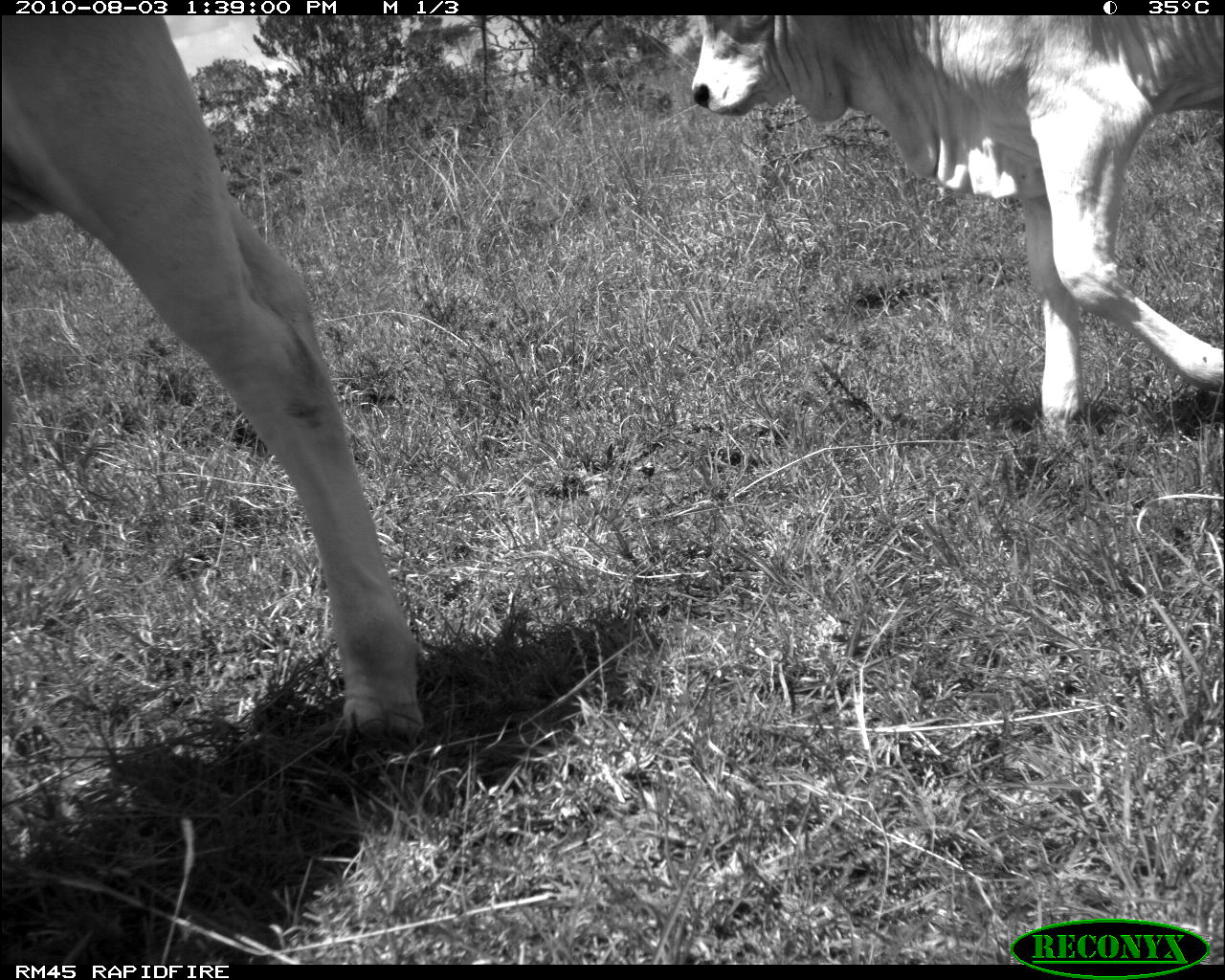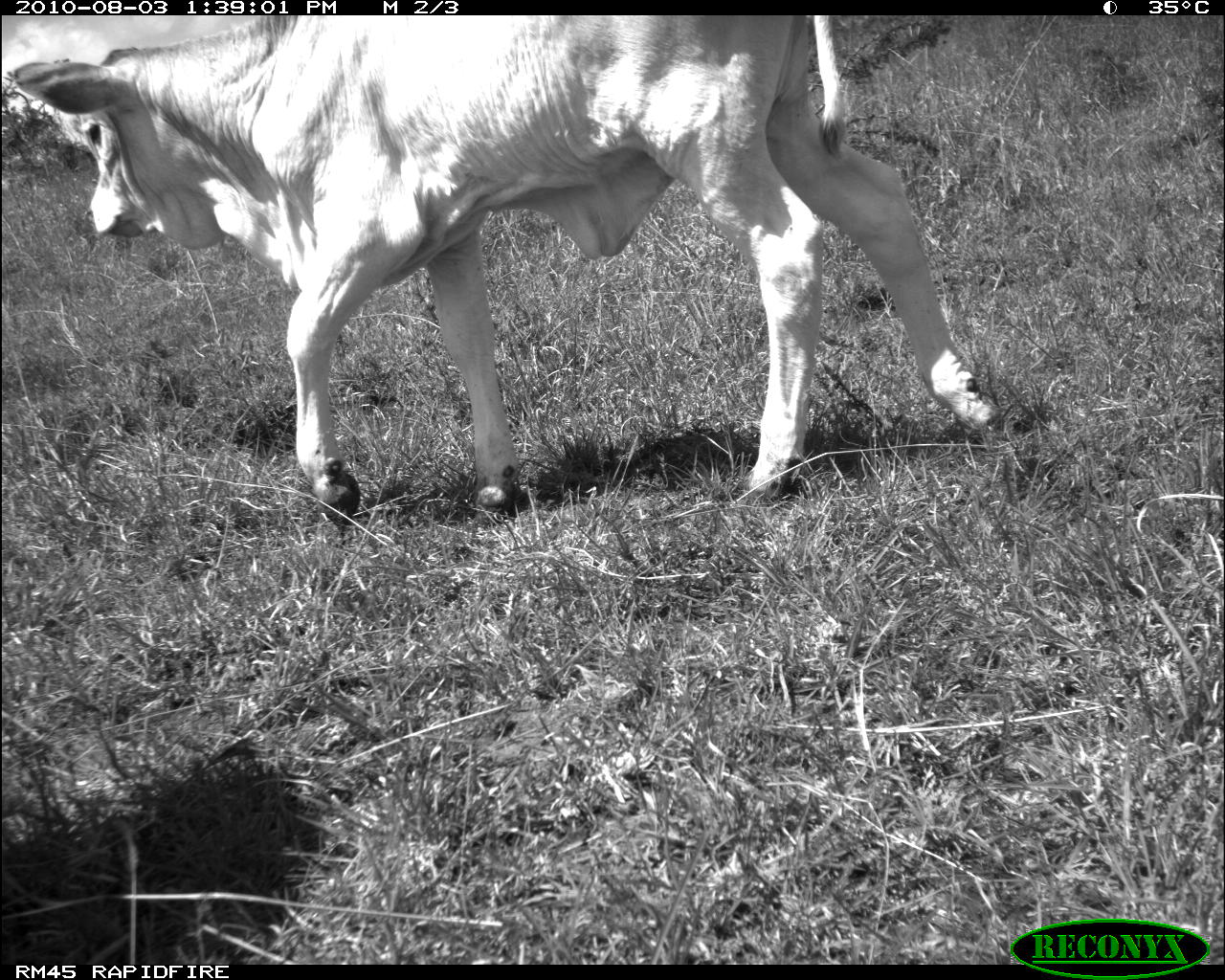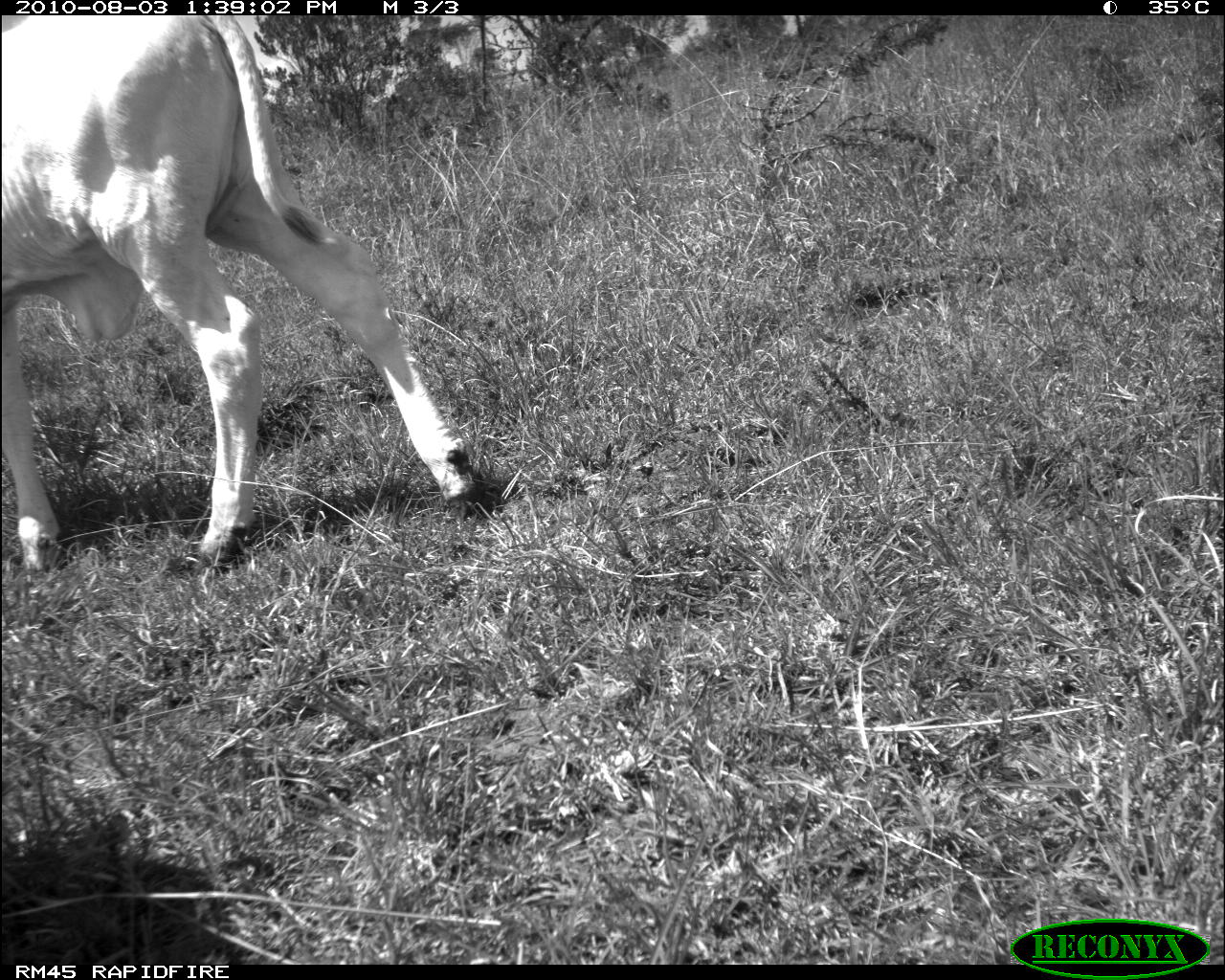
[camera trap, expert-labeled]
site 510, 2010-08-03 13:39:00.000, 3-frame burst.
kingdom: Animalia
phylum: Chordata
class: Mammalia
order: Artiodactyla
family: Bovidae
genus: Bos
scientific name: Bos taurus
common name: domestic cattle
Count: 2.